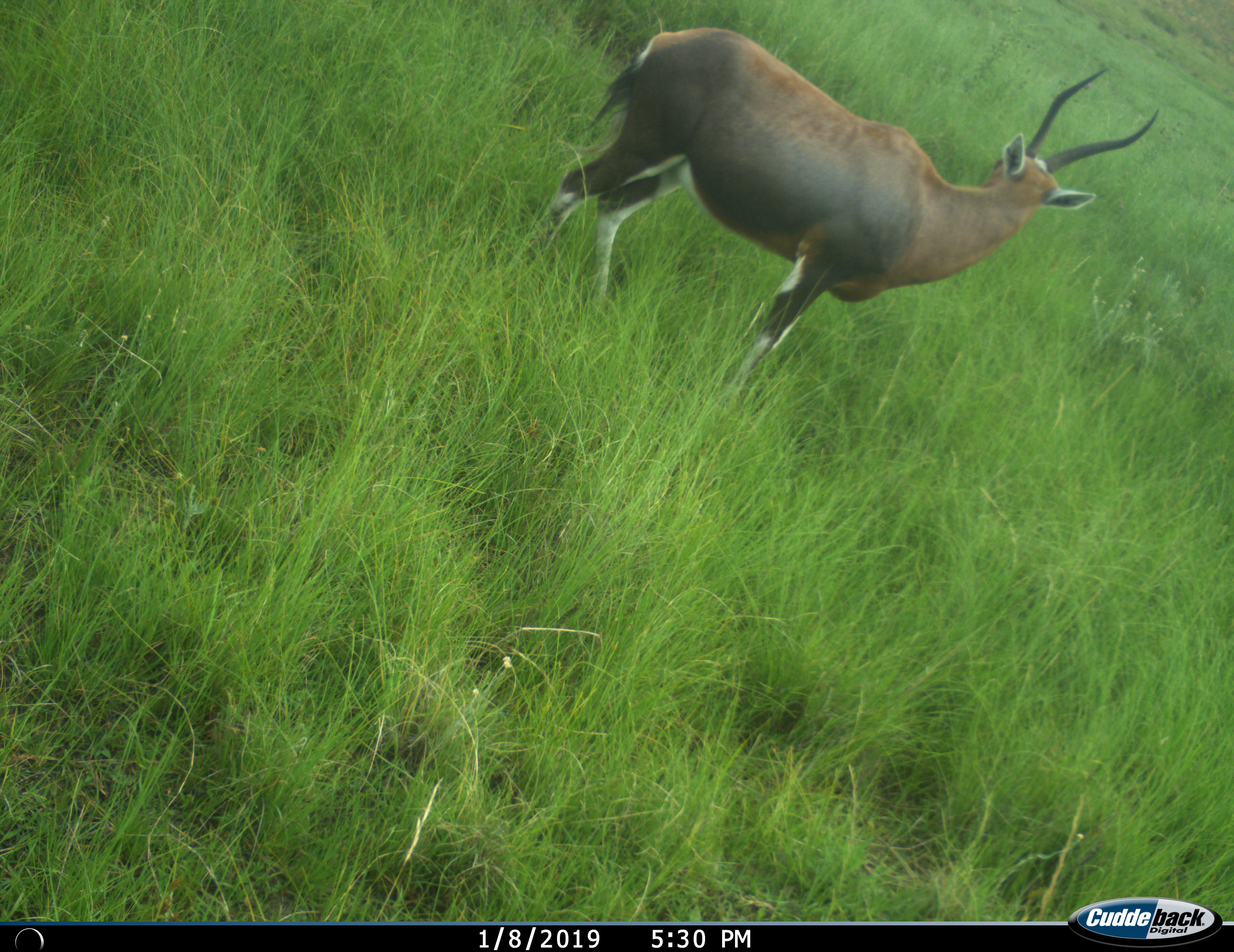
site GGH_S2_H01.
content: unidentified animal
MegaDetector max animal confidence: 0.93